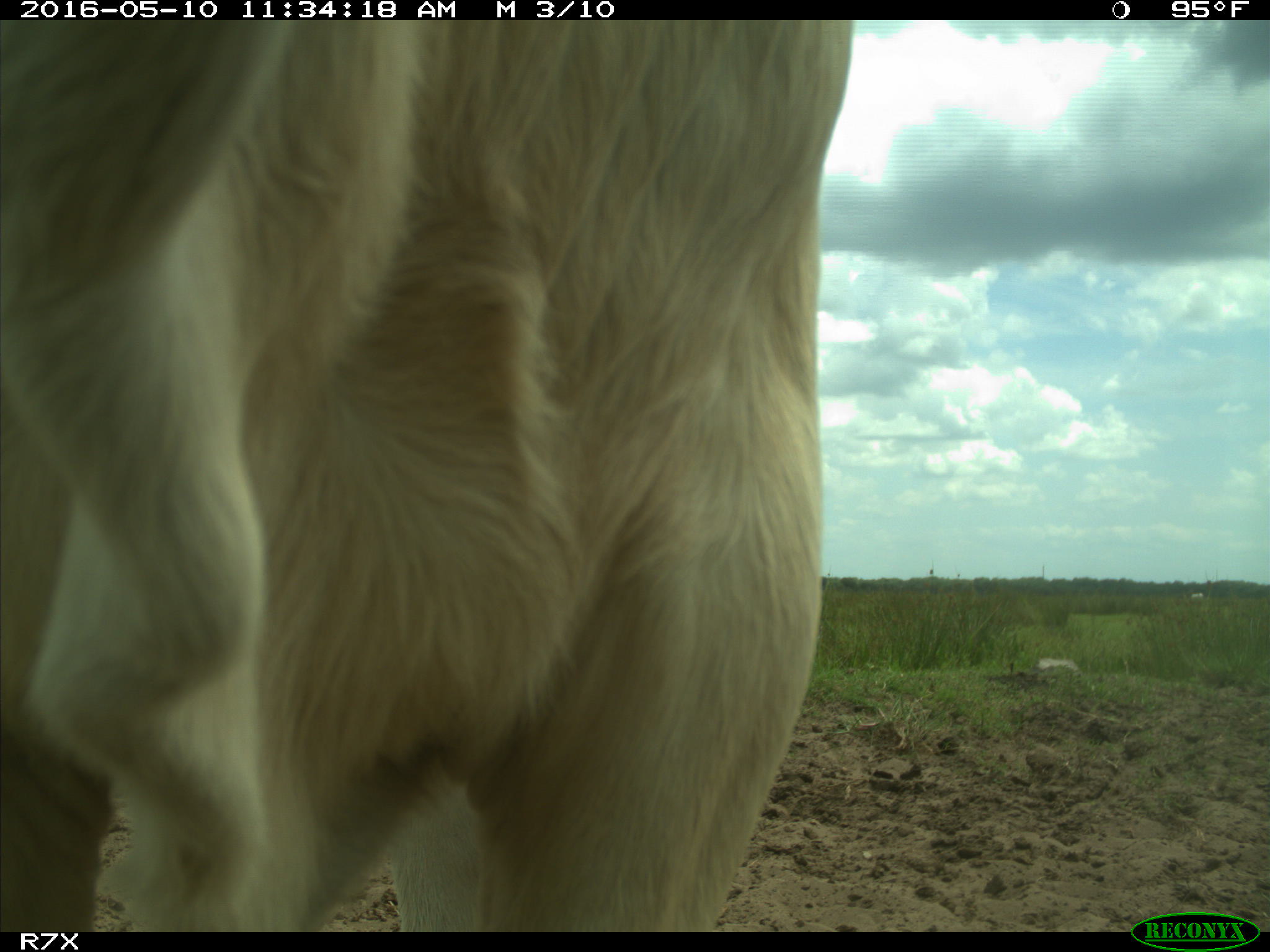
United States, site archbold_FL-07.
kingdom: Animalia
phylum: Chordata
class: Mammalia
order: Artiodactyla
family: Bovidae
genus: Bos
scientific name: Bos taurus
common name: domestic cow